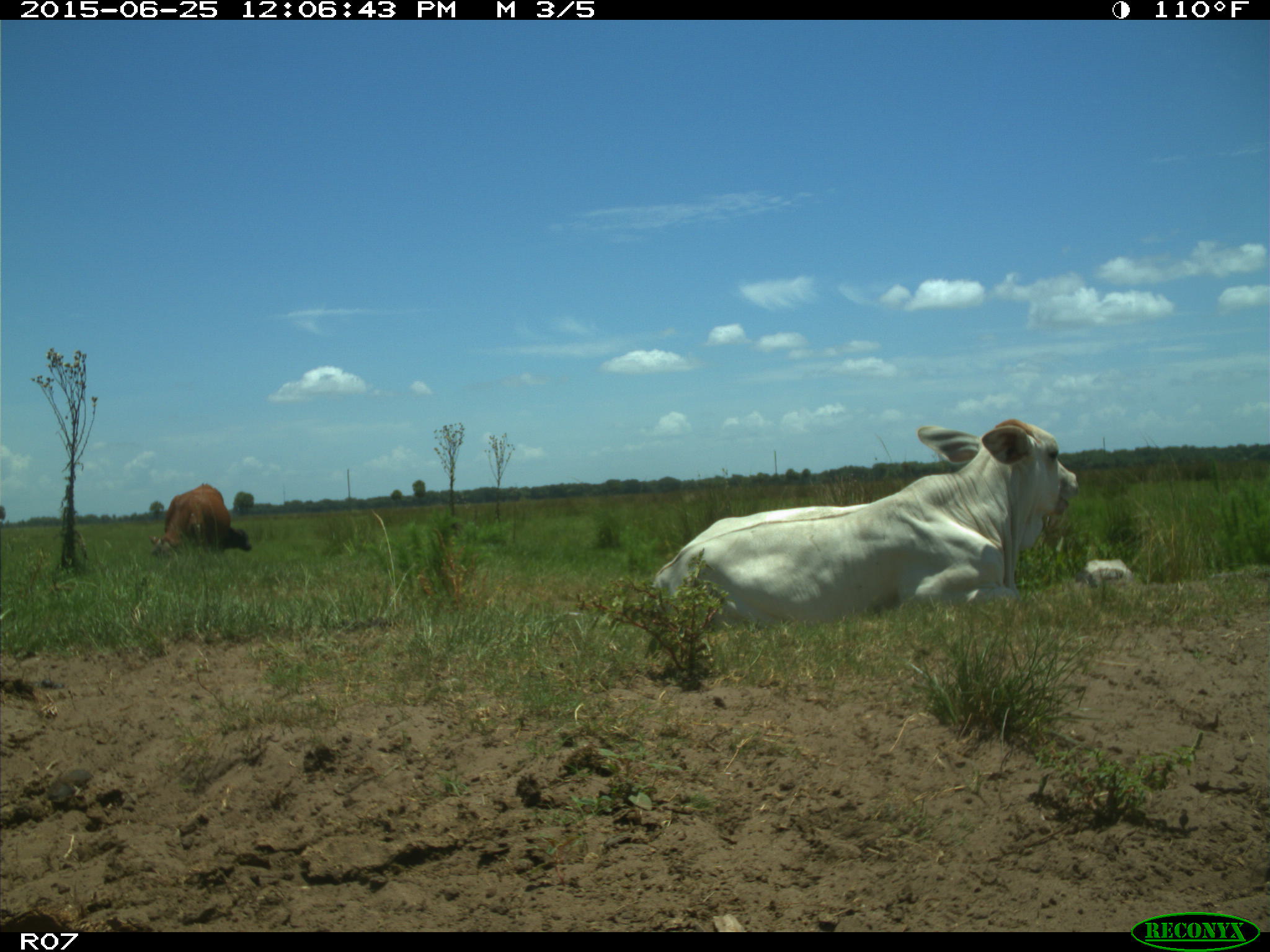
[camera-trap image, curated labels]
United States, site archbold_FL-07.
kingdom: Animalia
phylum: Chordata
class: Mammalia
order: Artiodactyla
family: Bovidae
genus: Bos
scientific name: Bos taurus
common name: domestic cow